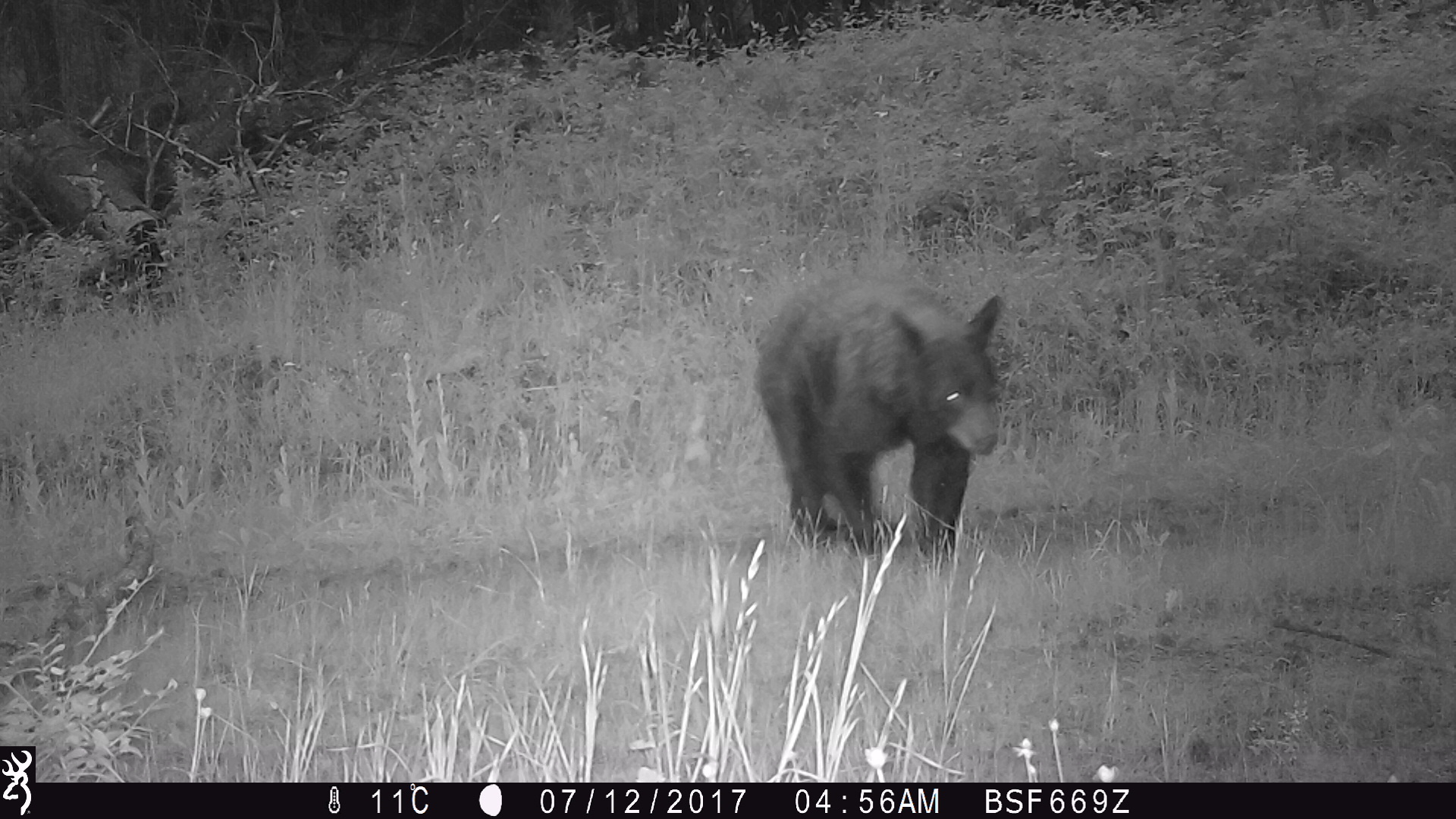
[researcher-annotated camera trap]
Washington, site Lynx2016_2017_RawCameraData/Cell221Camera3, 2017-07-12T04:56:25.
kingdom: Animalia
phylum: Chordata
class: Mammalia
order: Carnivora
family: Ursidae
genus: Ursus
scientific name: Ursus americanus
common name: american black bear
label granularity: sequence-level